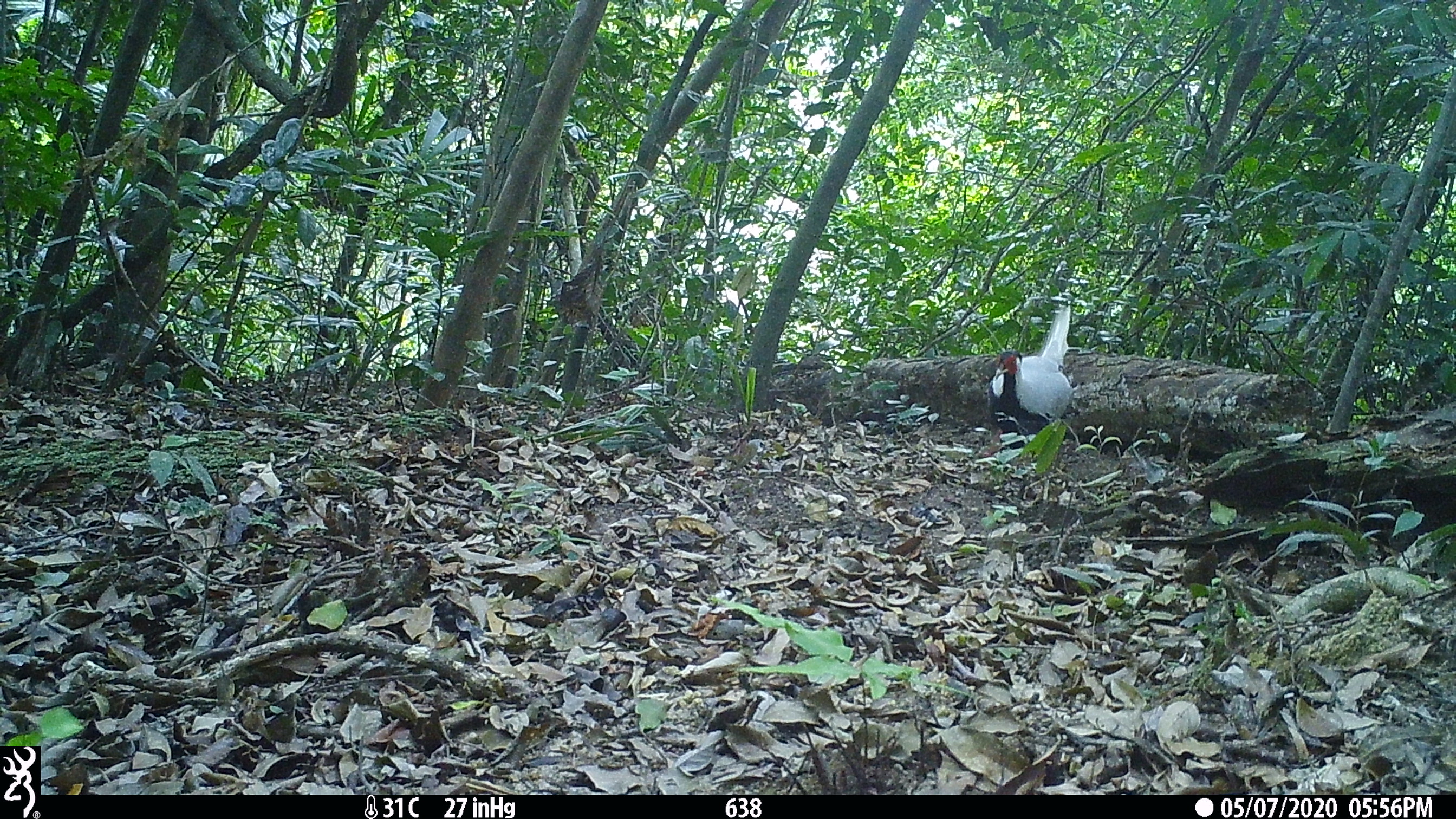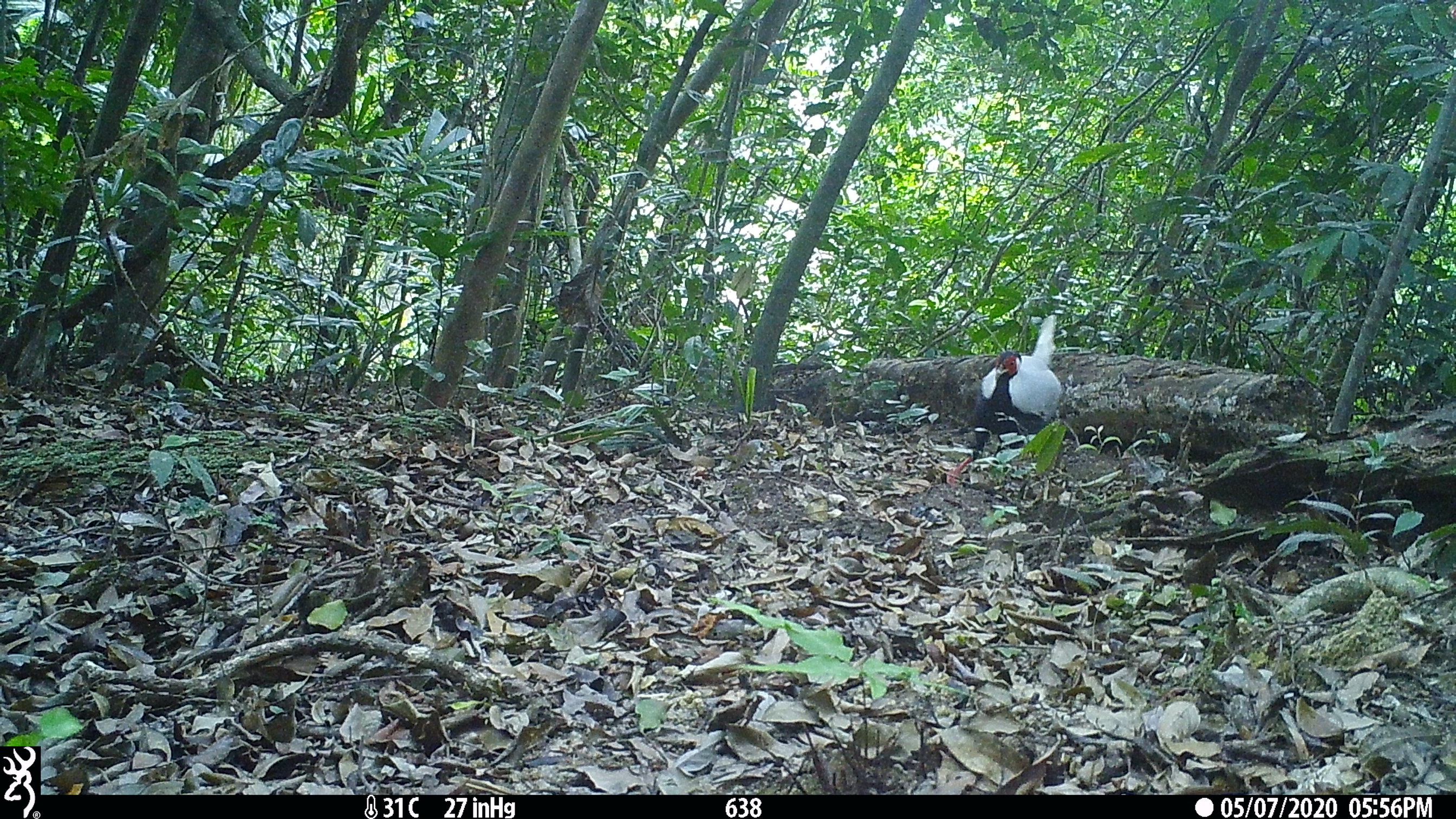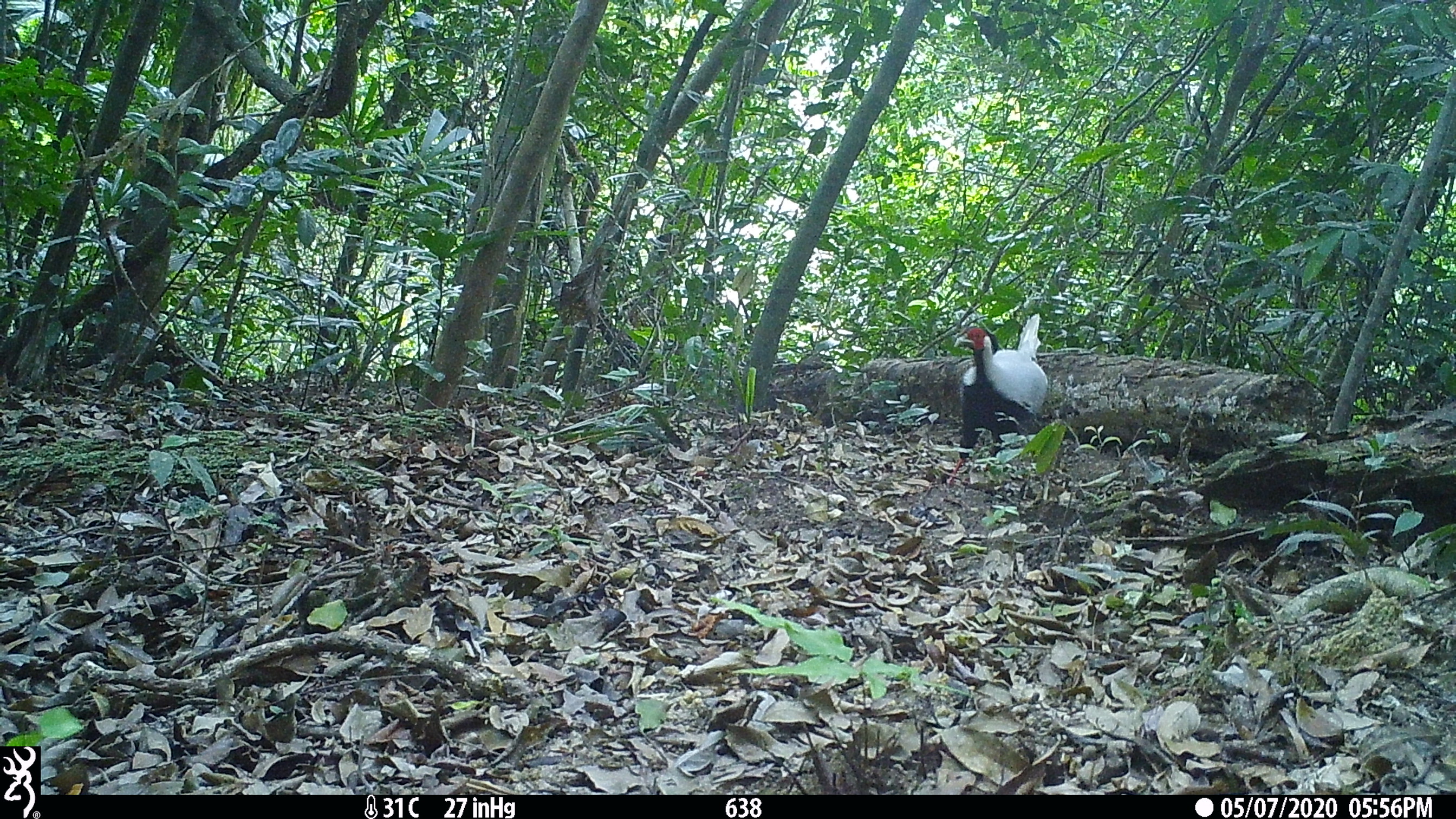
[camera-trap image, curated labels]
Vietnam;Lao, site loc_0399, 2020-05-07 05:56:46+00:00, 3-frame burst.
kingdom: Animalia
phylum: Chordata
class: Aves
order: Galliformes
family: Phasianidae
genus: Lophura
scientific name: Lophura nycthemera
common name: silver pheasant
Silver pheasant (Lophura nycthemera). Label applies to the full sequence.